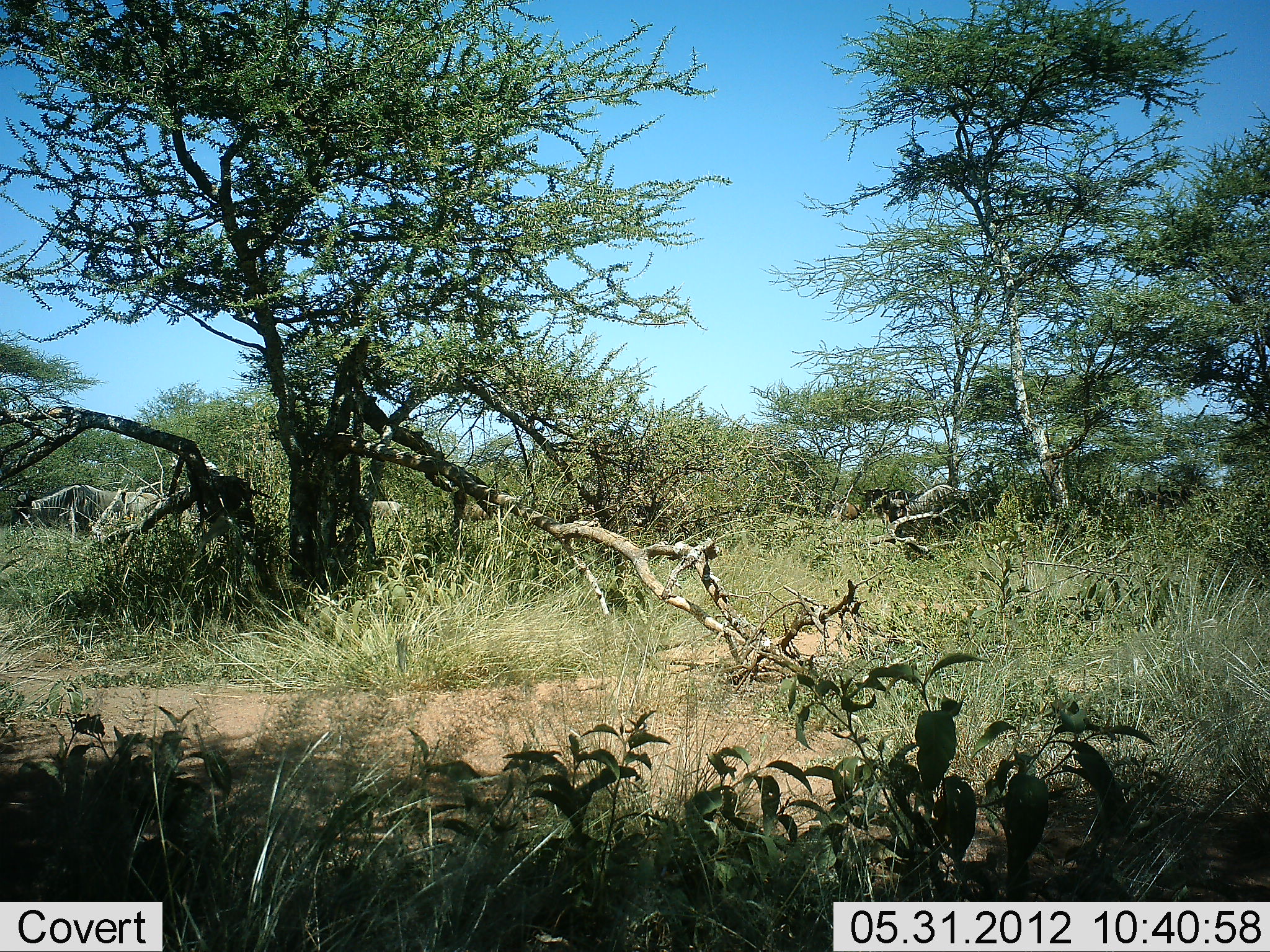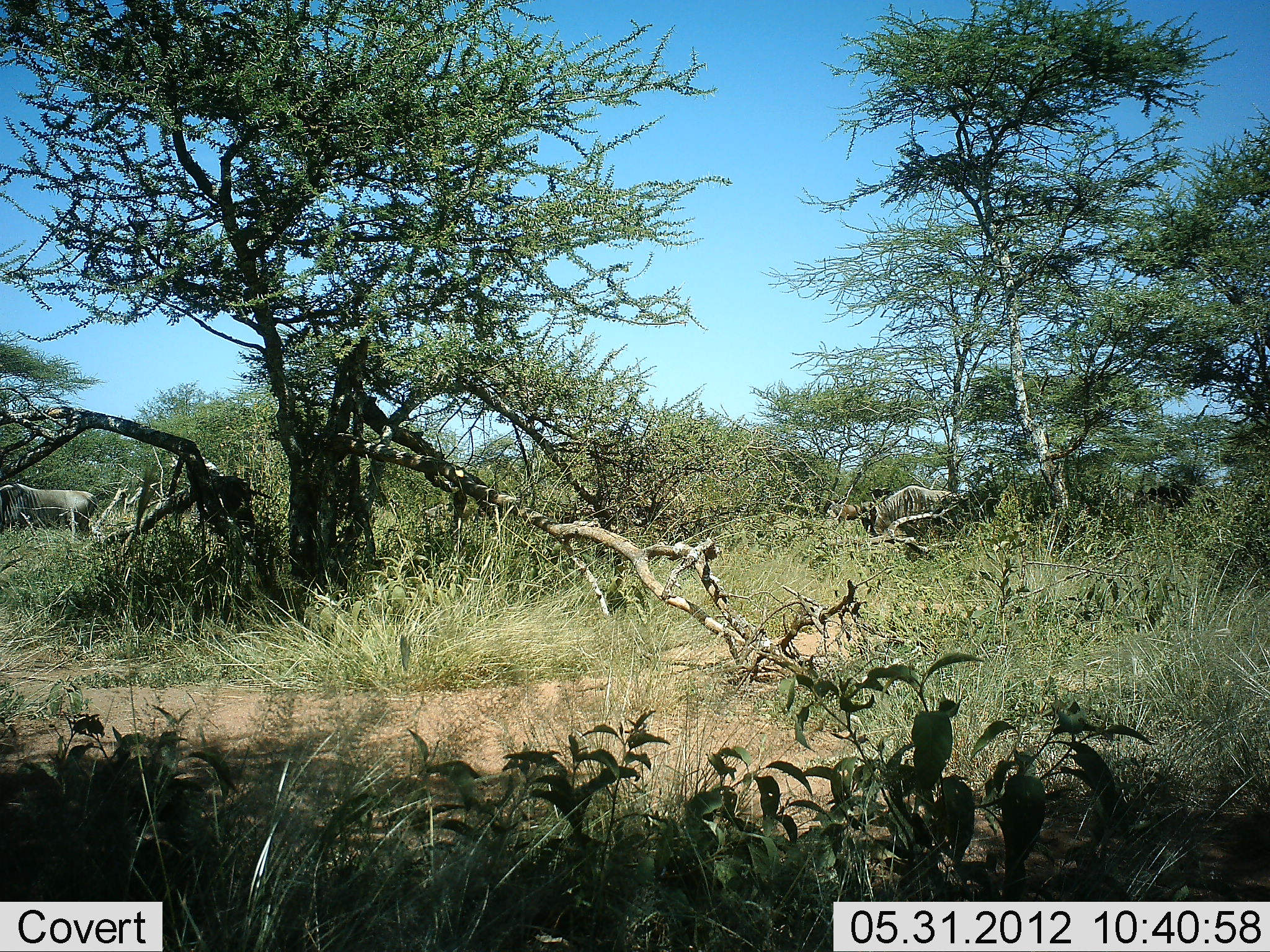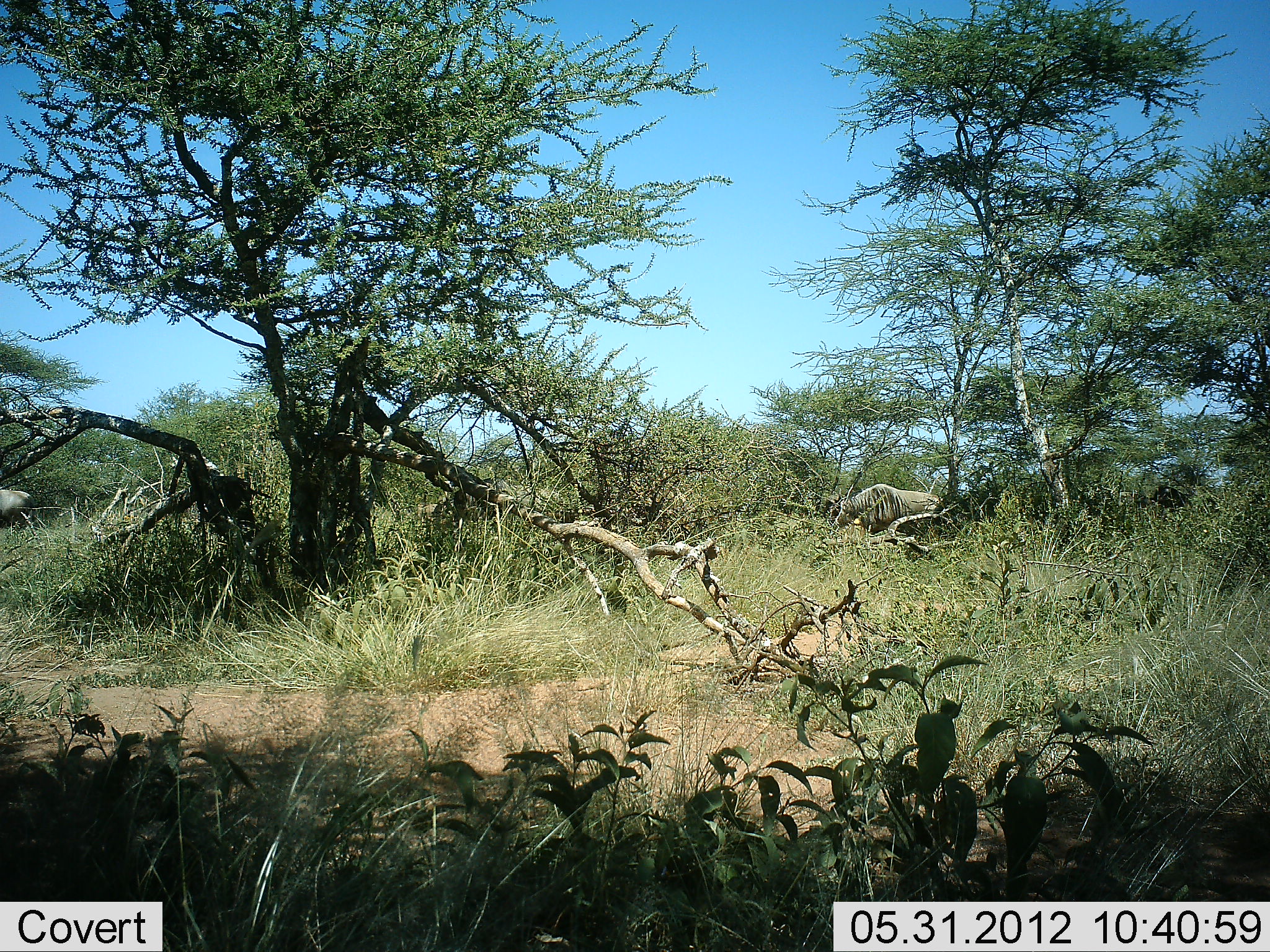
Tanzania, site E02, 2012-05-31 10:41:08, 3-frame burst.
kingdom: Animalia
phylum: Chordata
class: Mammalia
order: Artiodactyla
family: Bovidae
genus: Connochaetes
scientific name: Connochaetes taurinus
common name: blue wildebeest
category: wildebeest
Wildebeest (blue wildebeest) (Connochaetes taurinus), count 5. Behavior (volunteer vote fractions): standing 10%, resting 0%, moving 100%, interacting 0%. Young present (vote fraction): 0%. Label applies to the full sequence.